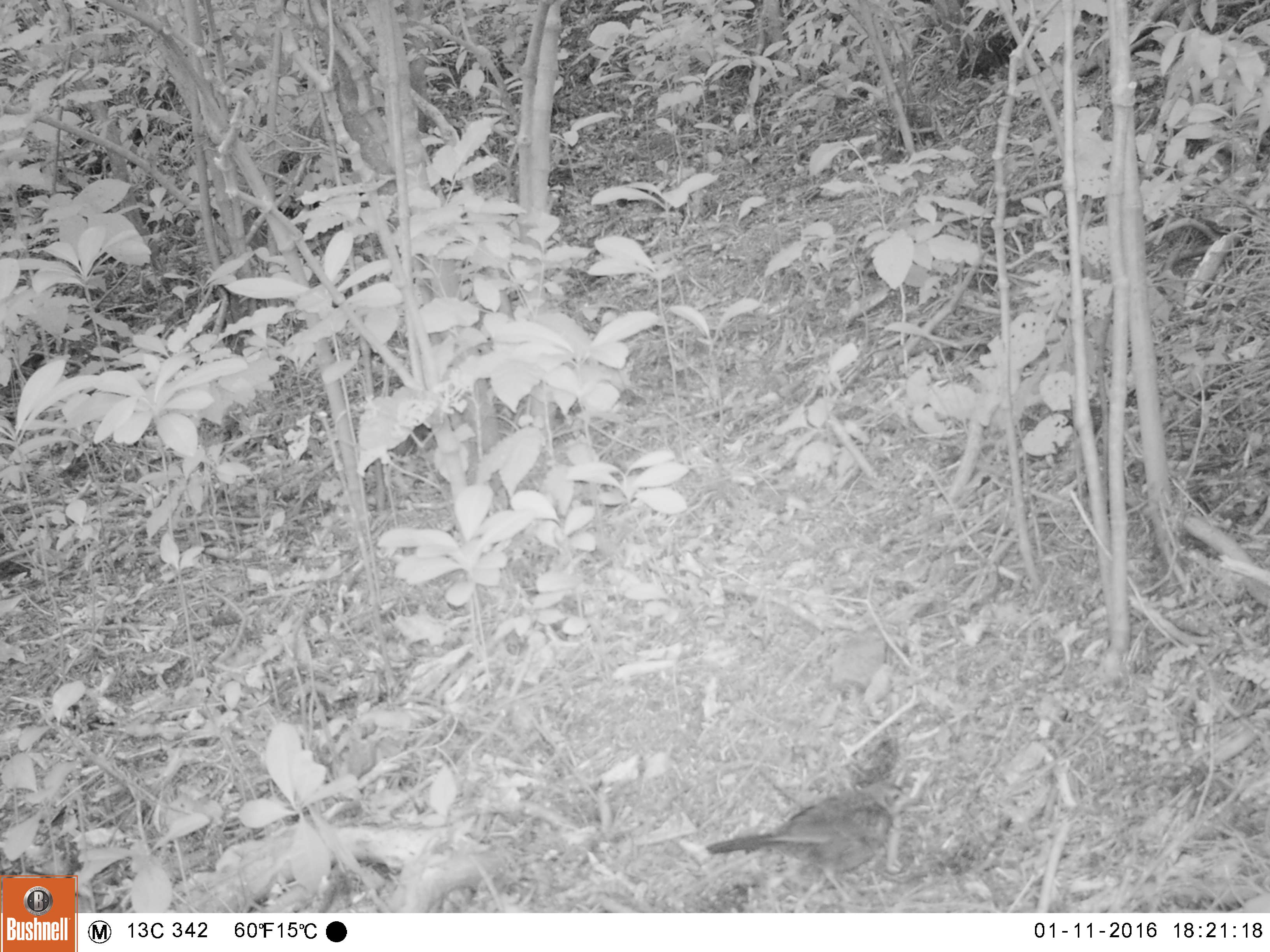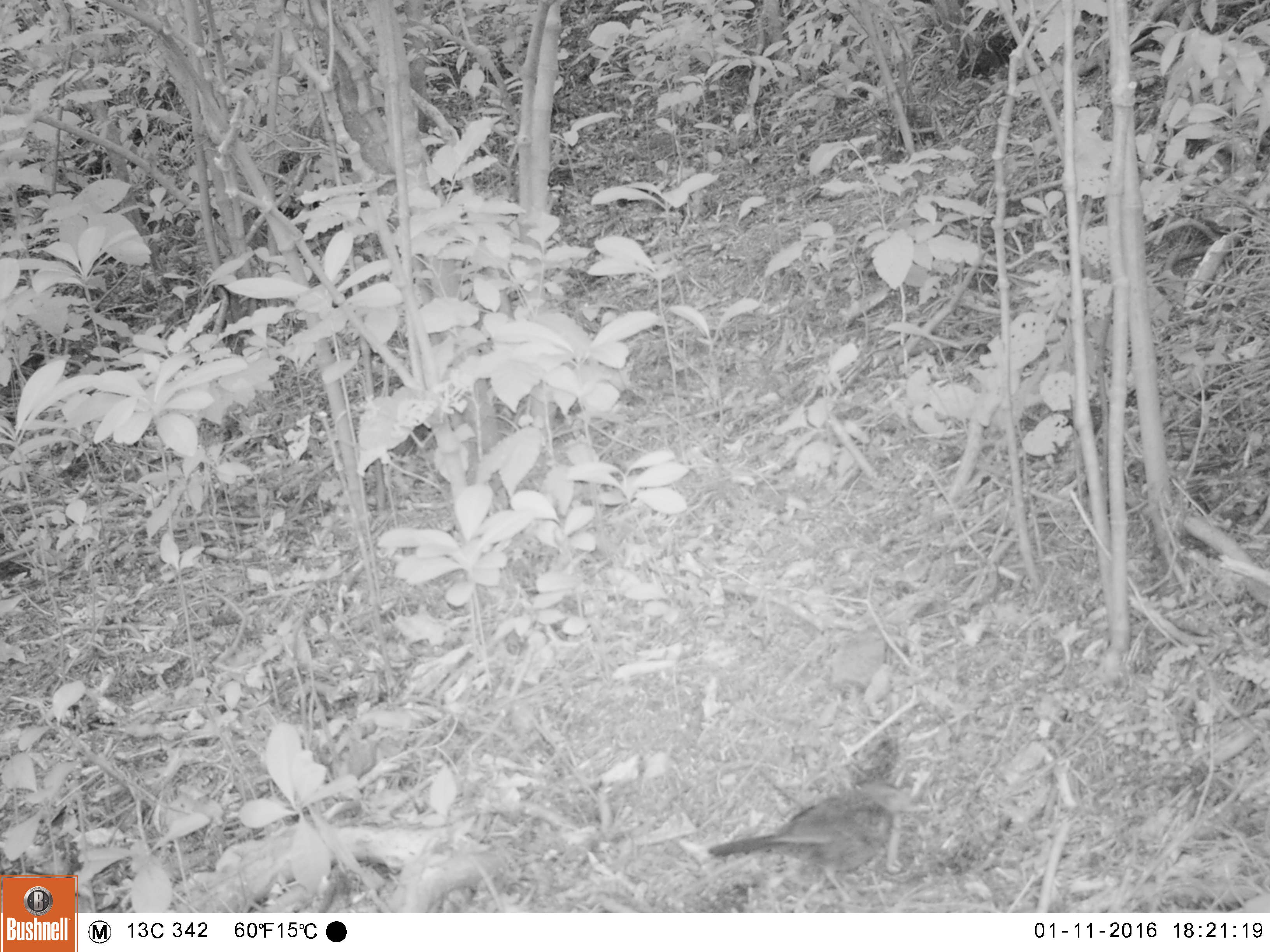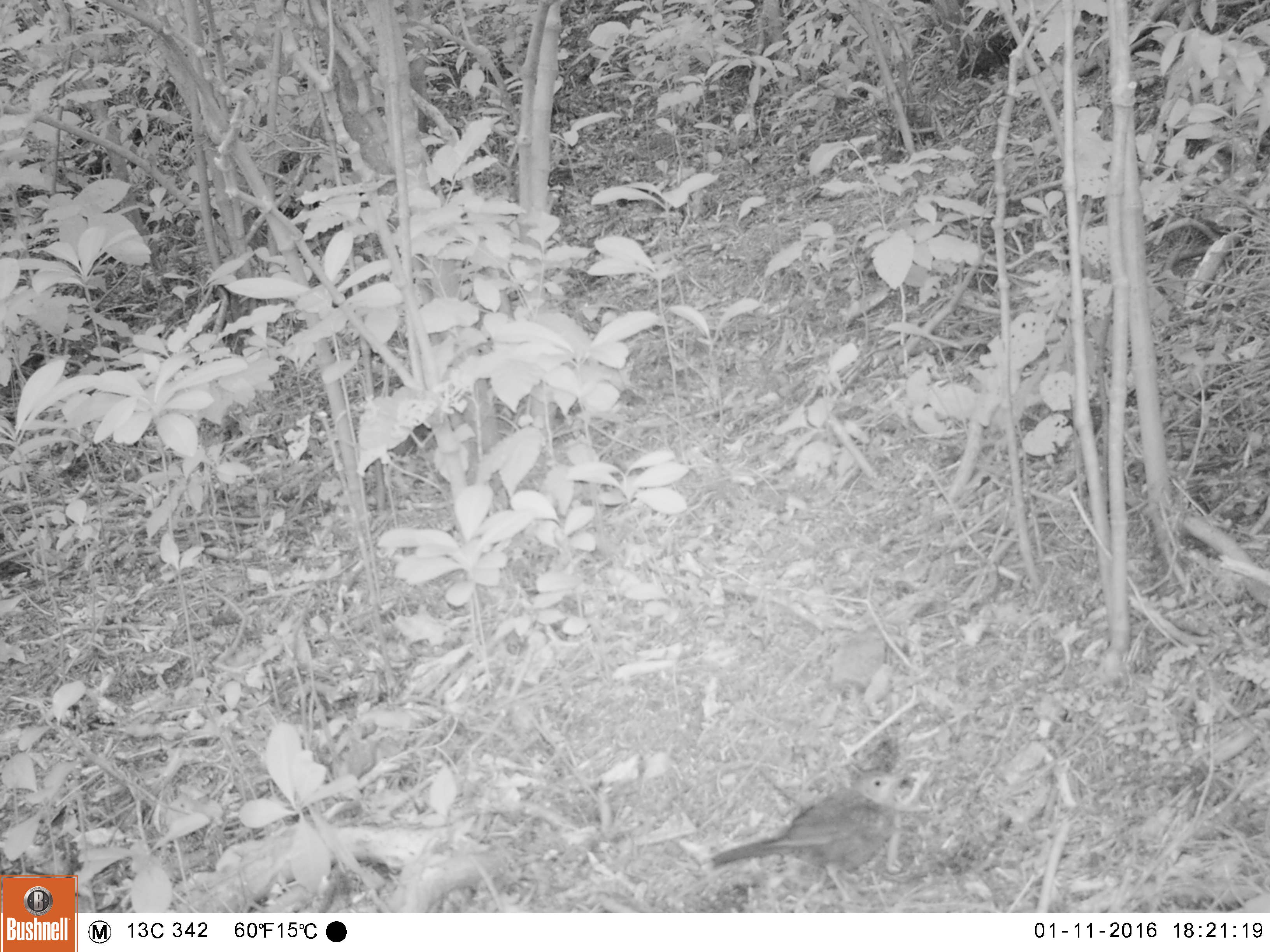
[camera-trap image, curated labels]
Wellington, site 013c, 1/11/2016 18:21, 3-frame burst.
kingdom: Animalia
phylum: Chordata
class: Aves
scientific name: Aves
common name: bird